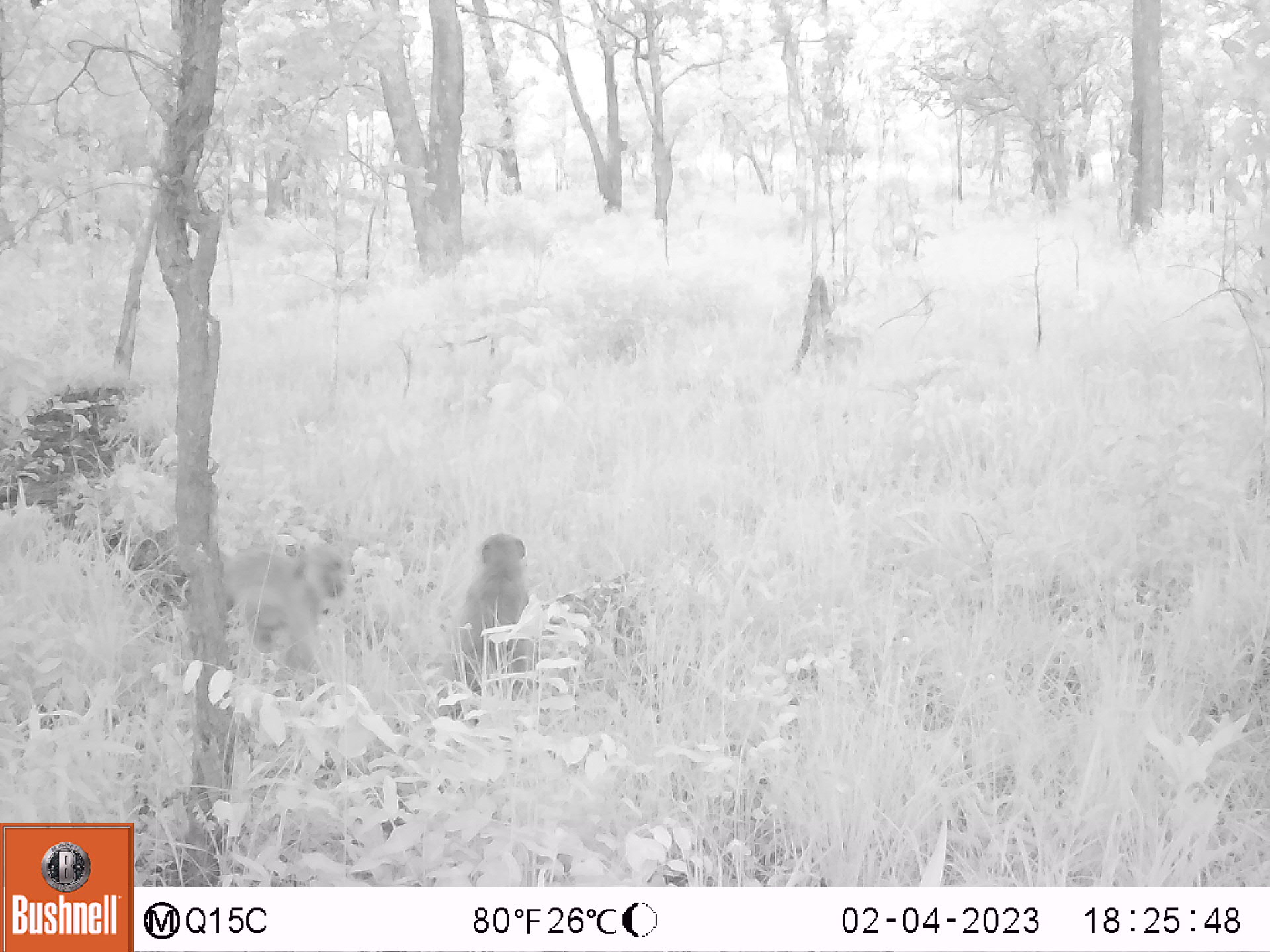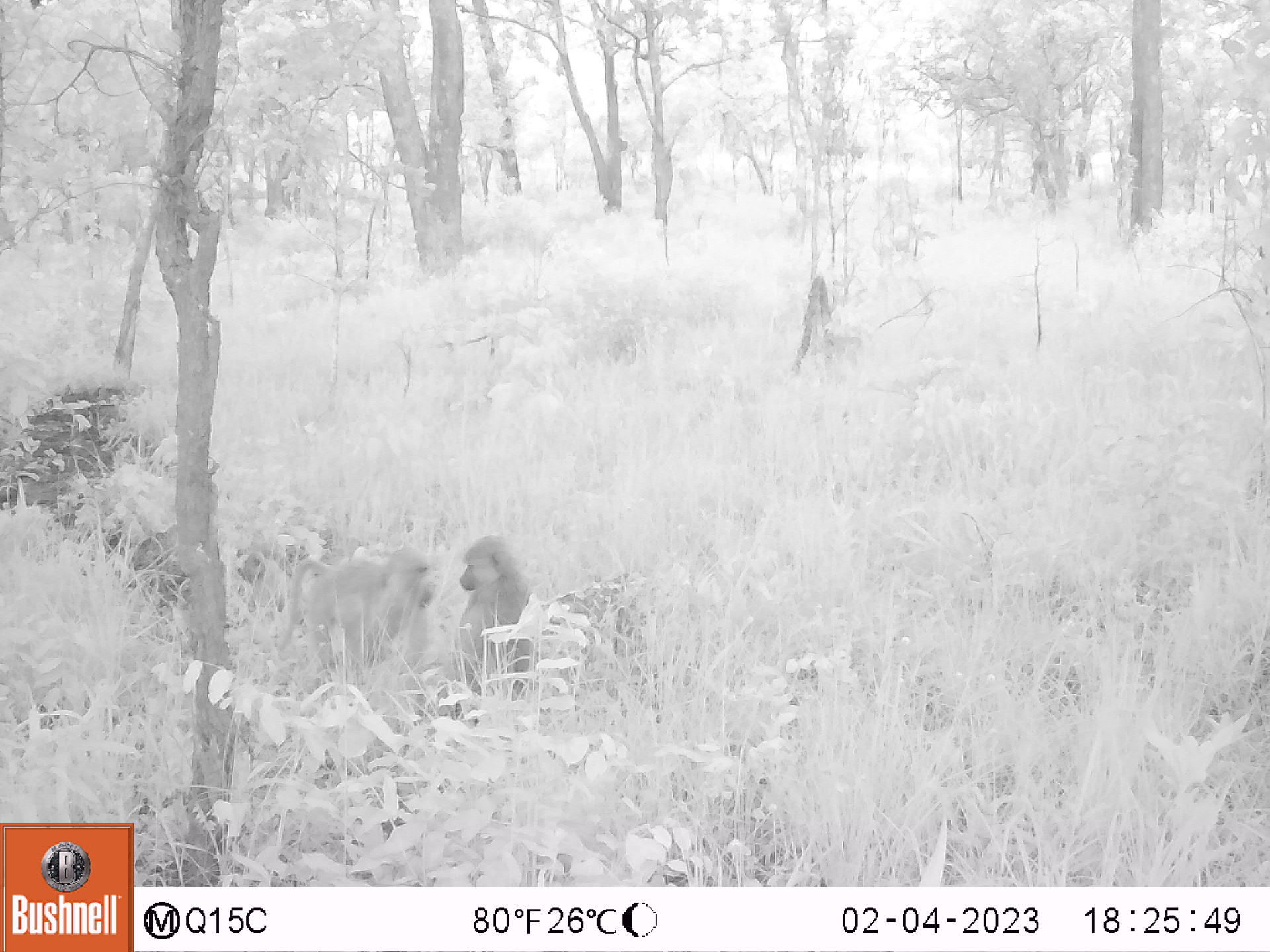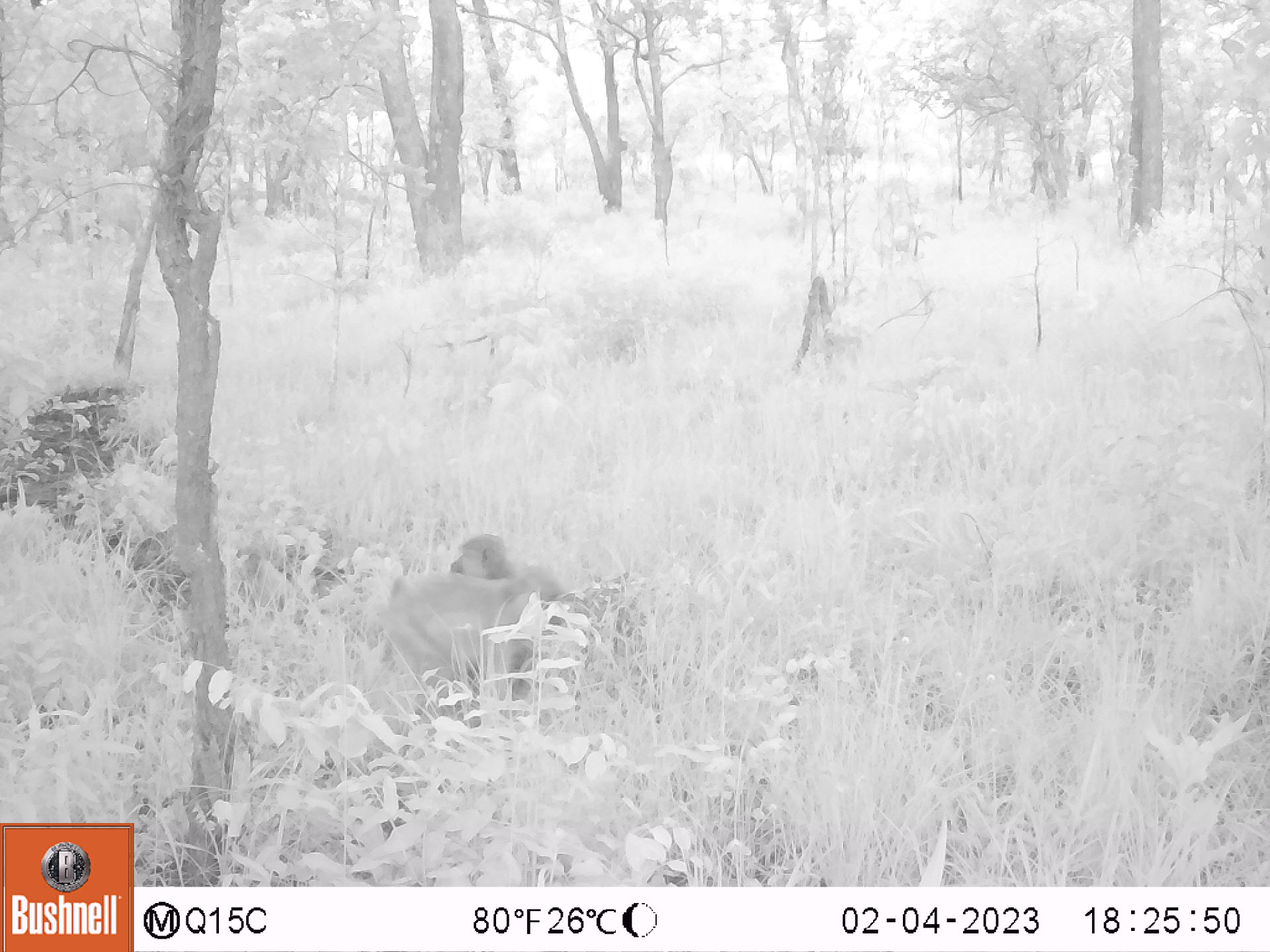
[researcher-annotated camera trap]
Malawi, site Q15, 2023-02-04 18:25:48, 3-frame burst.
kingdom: Animalia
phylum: Chordata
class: Mammalia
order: Primates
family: Cercopithecidae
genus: Papio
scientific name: Papio cynocephalus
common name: yellow baboon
Yellow baboon (Papio cynocephalus), count 2.